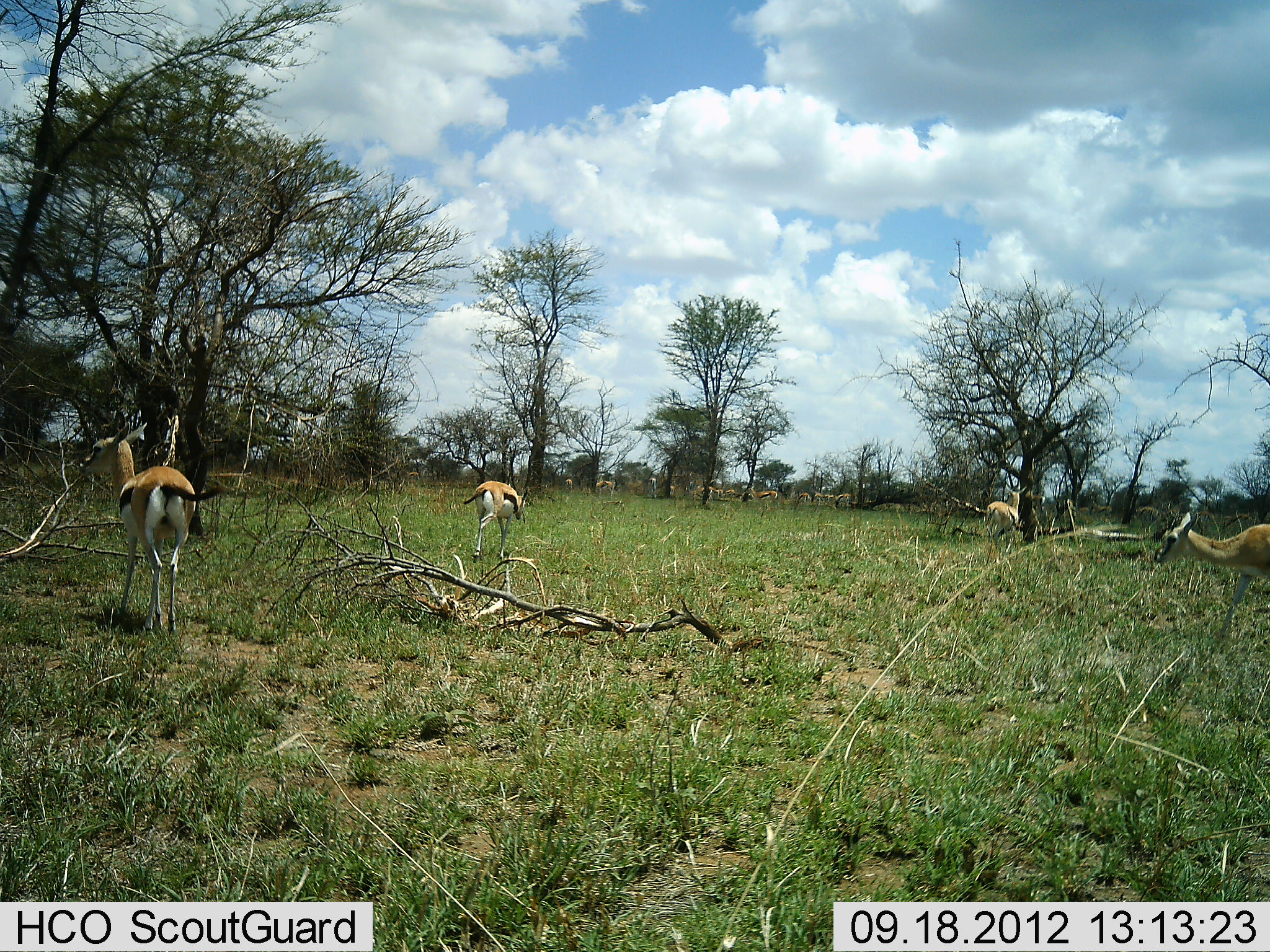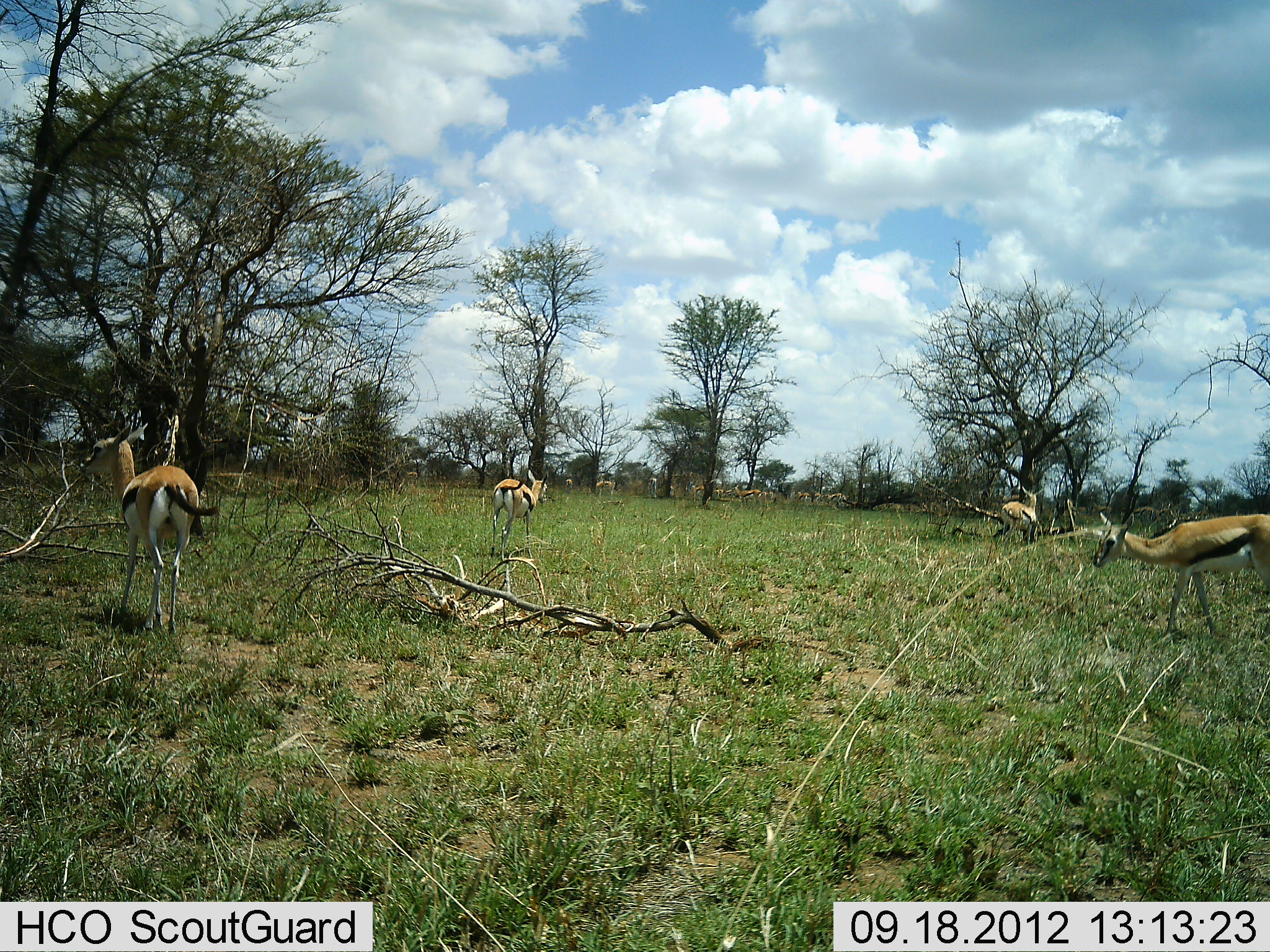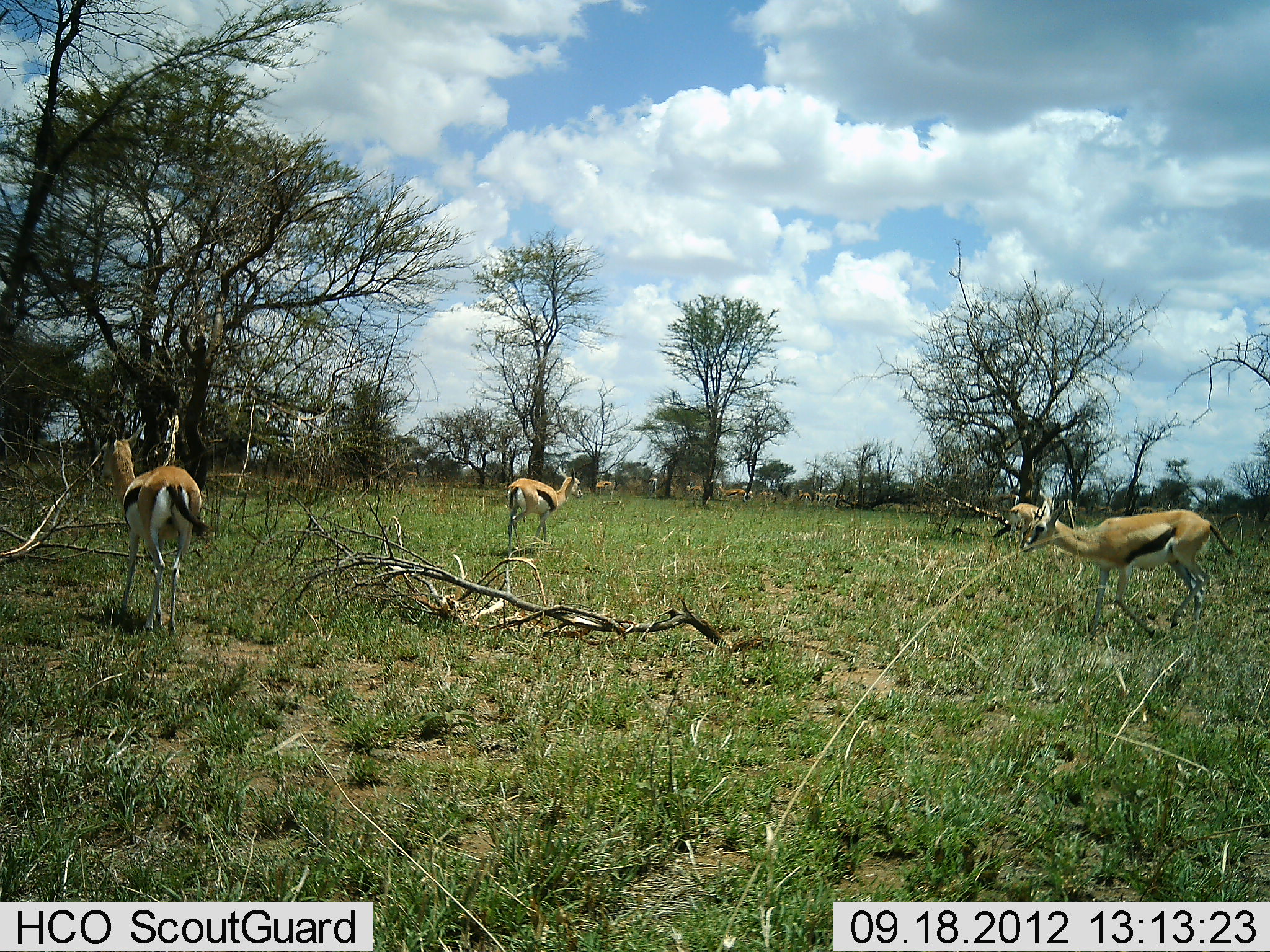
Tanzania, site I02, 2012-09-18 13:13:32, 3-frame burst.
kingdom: Animalia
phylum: Chordata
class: Mammalia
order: Artiodactyla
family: Bovidae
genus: Eudorcas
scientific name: Eudorcas thomsonii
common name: thomson's gazelle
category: gazellethomsons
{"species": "gazellethomsons (thomson's gazelle) (Eudorcas thomsonii)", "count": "11-50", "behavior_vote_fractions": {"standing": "50%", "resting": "0%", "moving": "90%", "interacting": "0%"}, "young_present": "0%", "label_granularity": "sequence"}